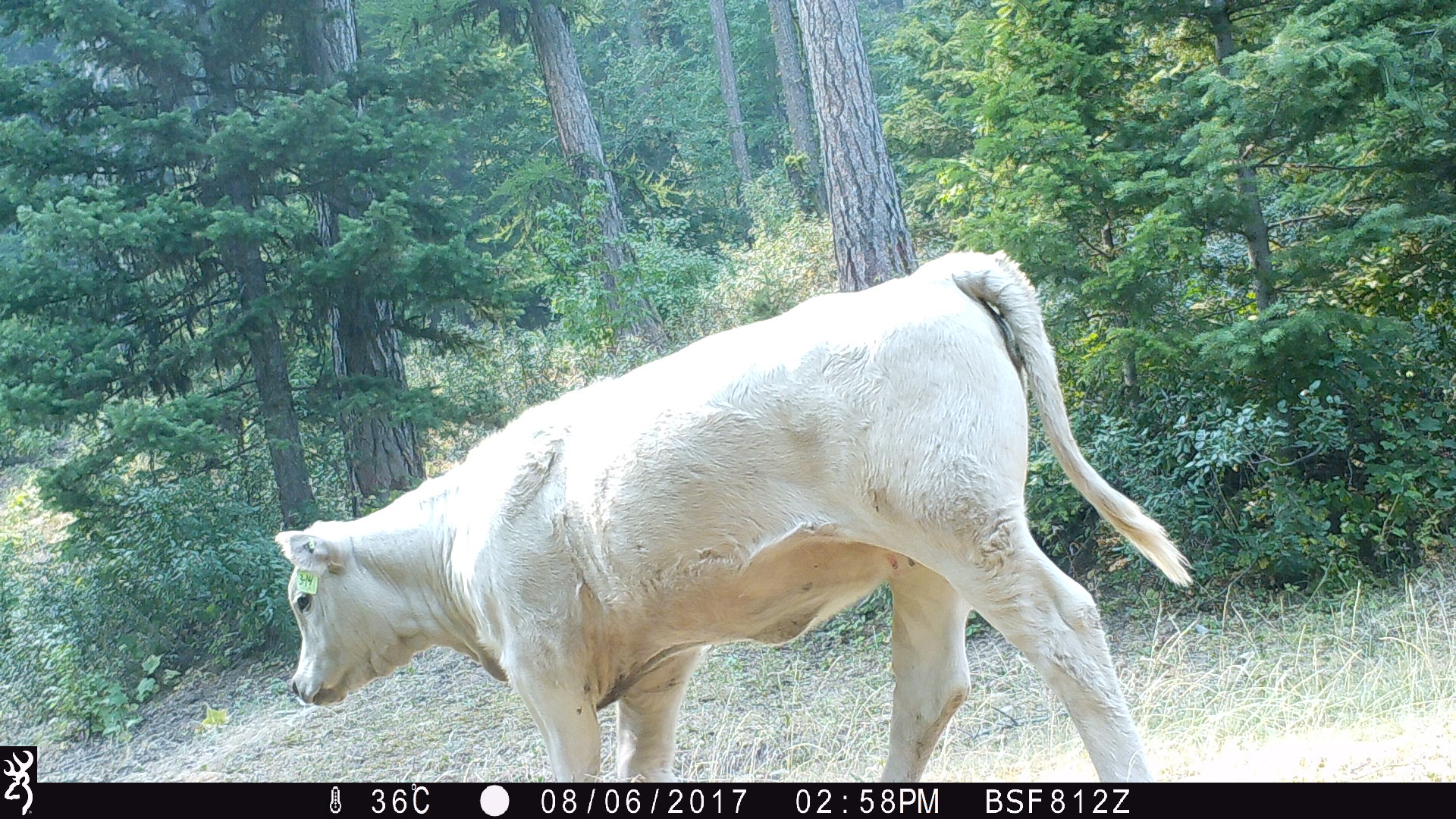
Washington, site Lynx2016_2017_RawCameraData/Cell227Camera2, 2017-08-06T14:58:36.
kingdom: Animalia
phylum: Chordata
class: Mammalia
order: Artiodactyla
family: Bovidae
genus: Bos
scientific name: Bos taurus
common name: domestic cattle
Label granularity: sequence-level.